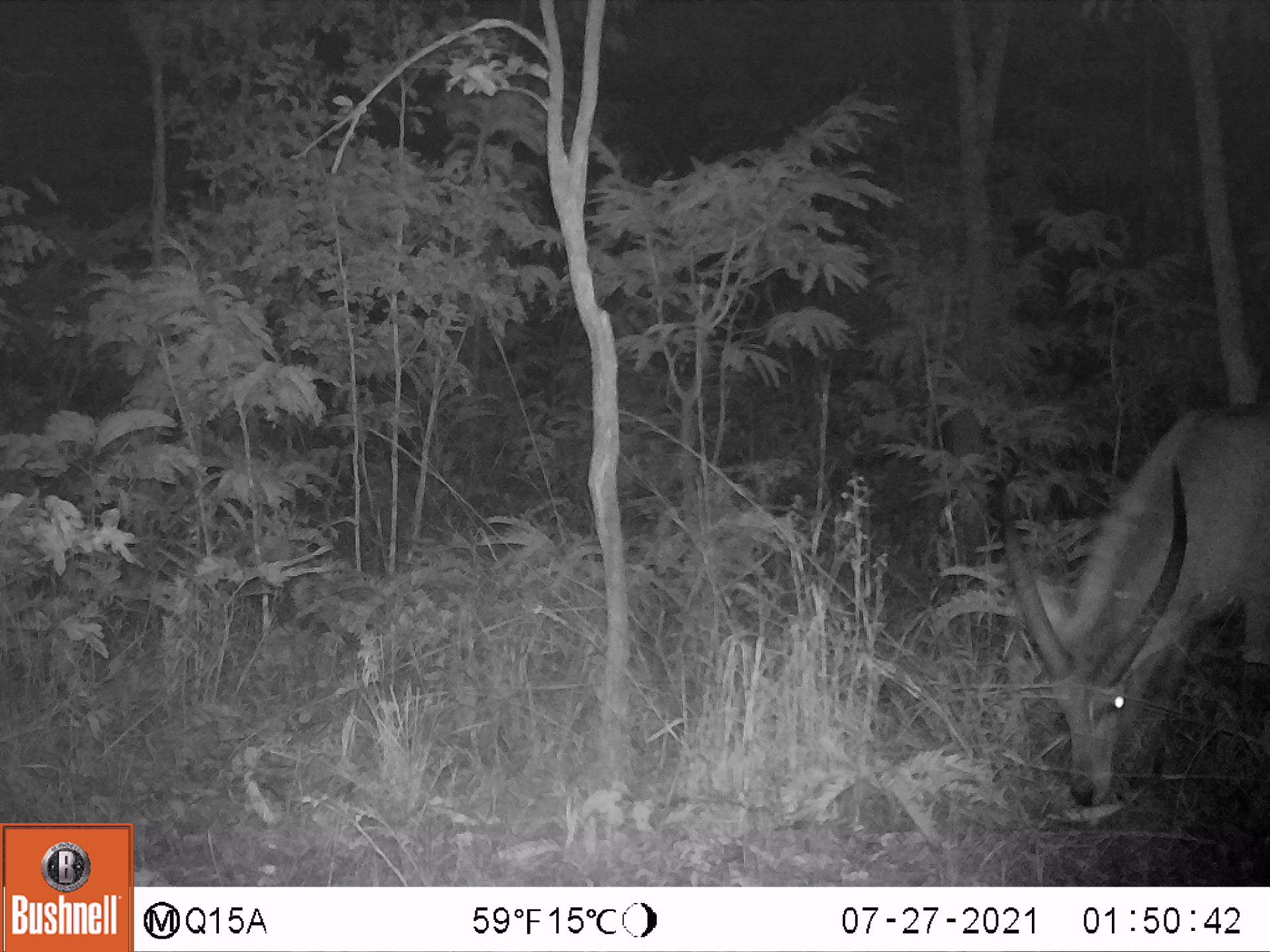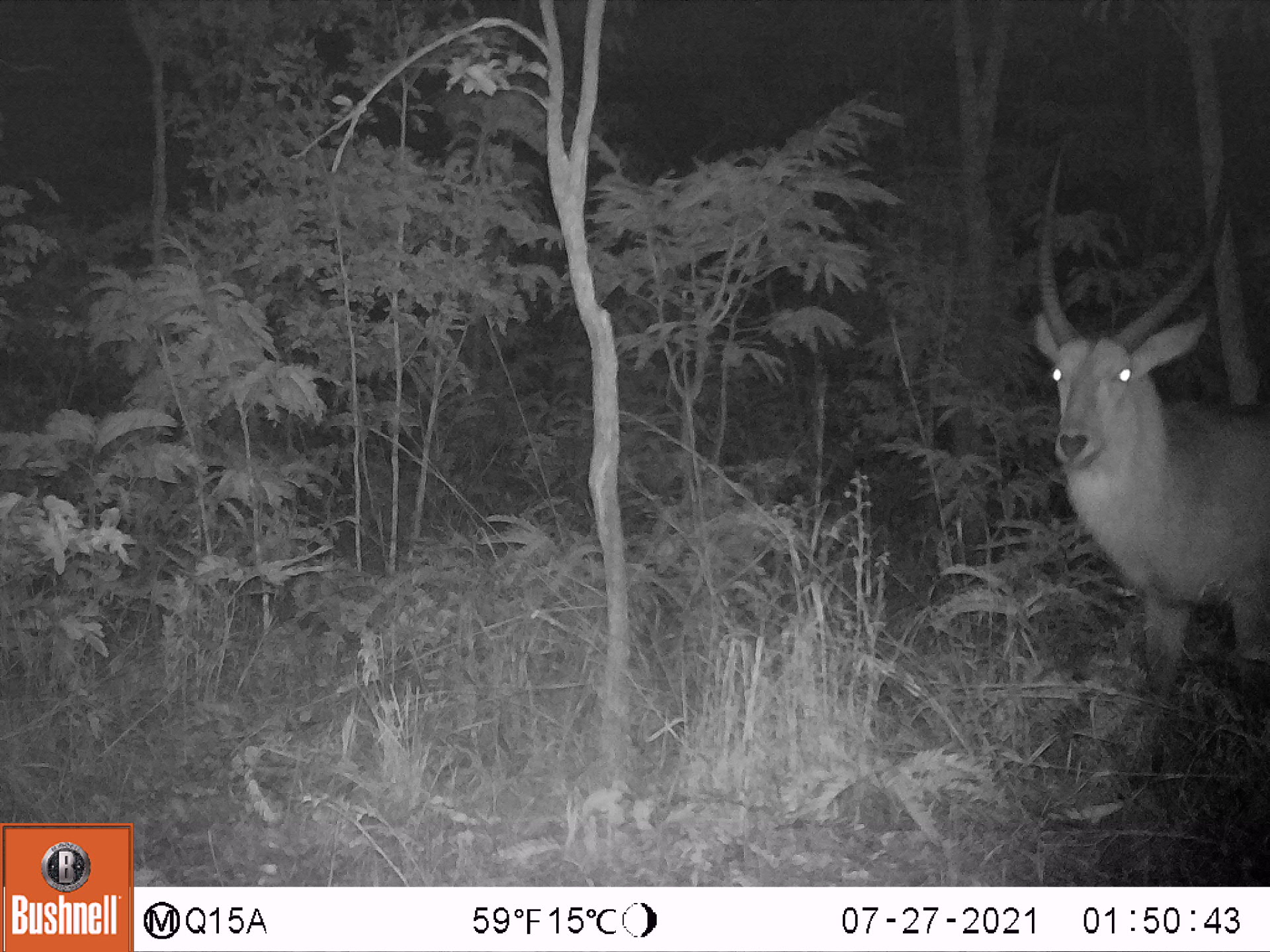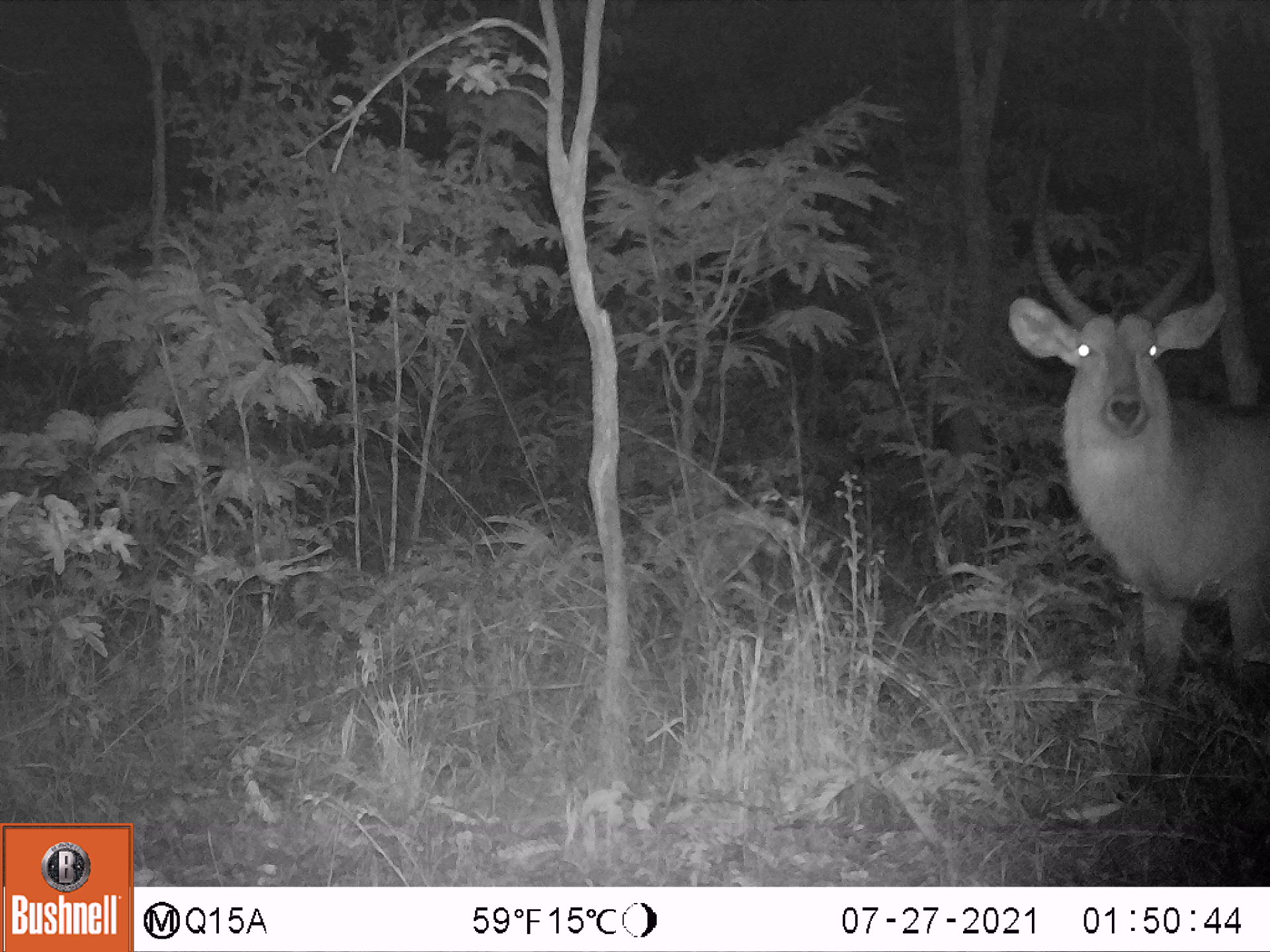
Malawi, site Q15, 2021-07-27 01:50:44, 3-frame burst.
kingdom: Animalia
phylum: Chordata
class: Mammalia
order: Artiodactyla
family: Bovidae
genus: Kobus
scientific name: Kobus ellipsiprymnus ellipsiprymnus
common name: common waterbuck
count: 1